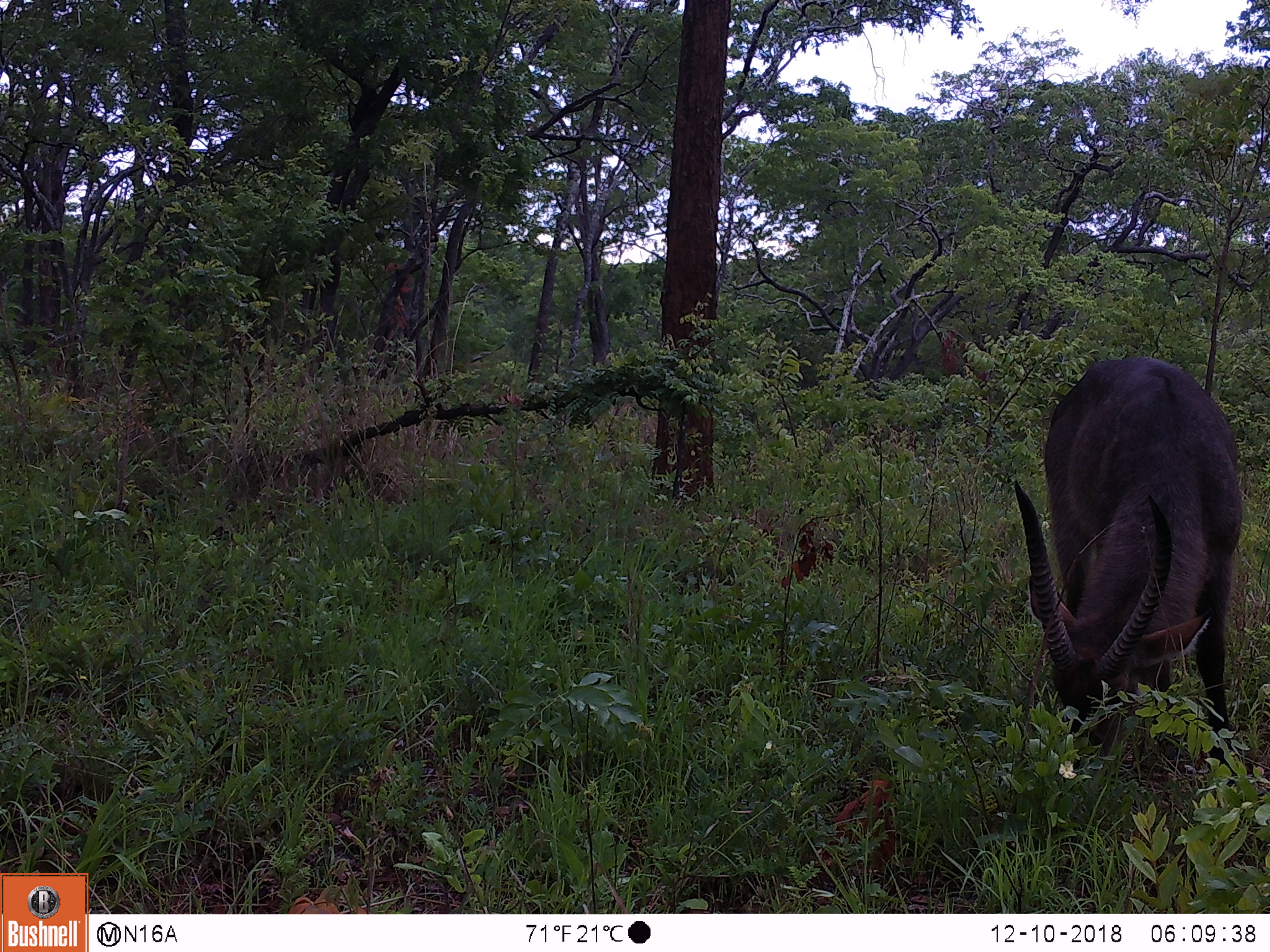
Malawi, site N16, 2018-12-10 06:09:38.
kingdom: Animalia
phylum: Chordata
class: Mammalia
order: Artiodactyla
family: Bovidae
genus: Kobus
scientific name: Kobus ellipsiprymnus ellipsiprymnus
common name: common waterbuck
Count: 1.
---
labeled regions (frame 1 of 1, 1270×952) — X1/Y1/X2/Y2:
common waterbuck: 998/353/1248/793